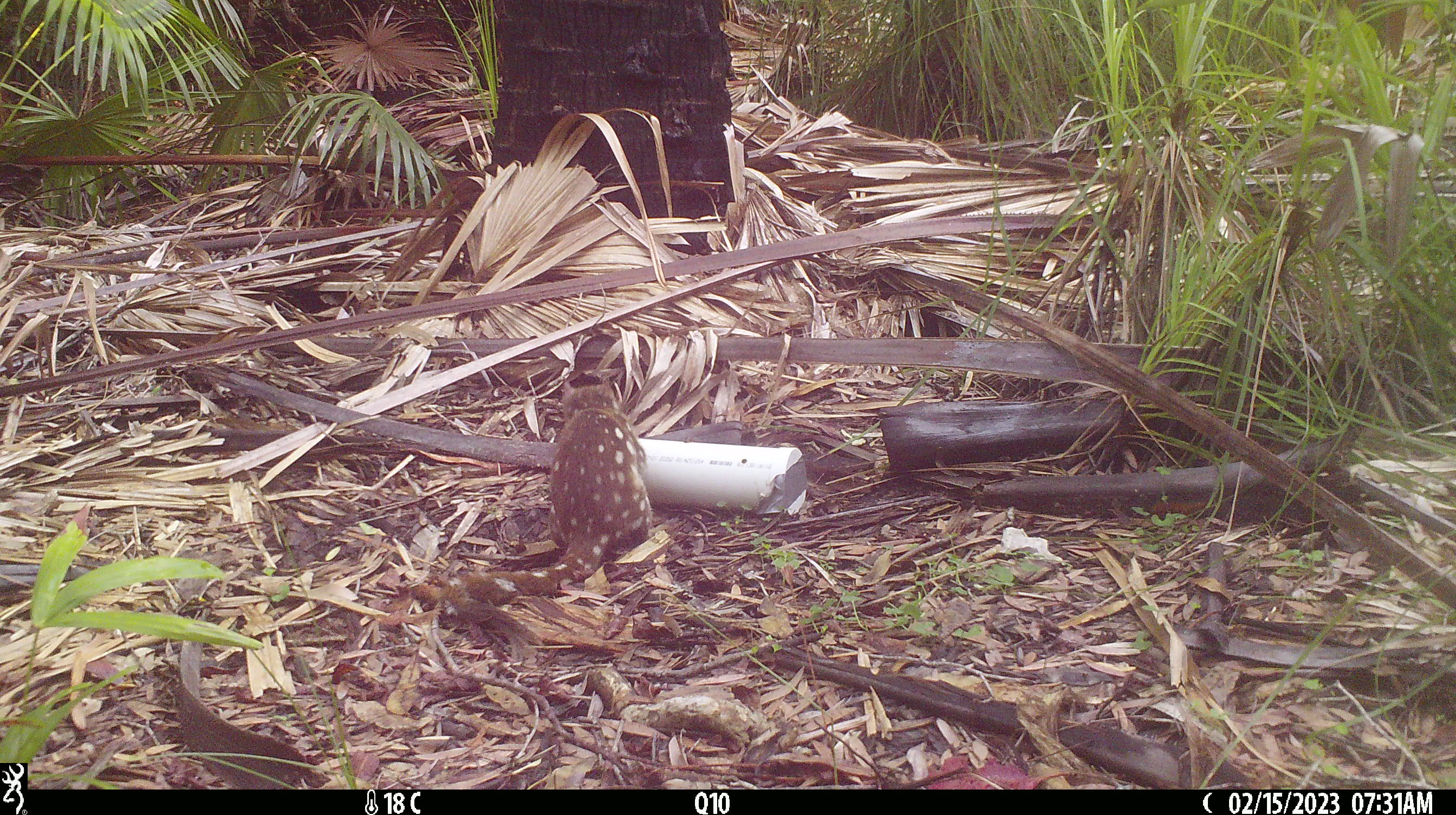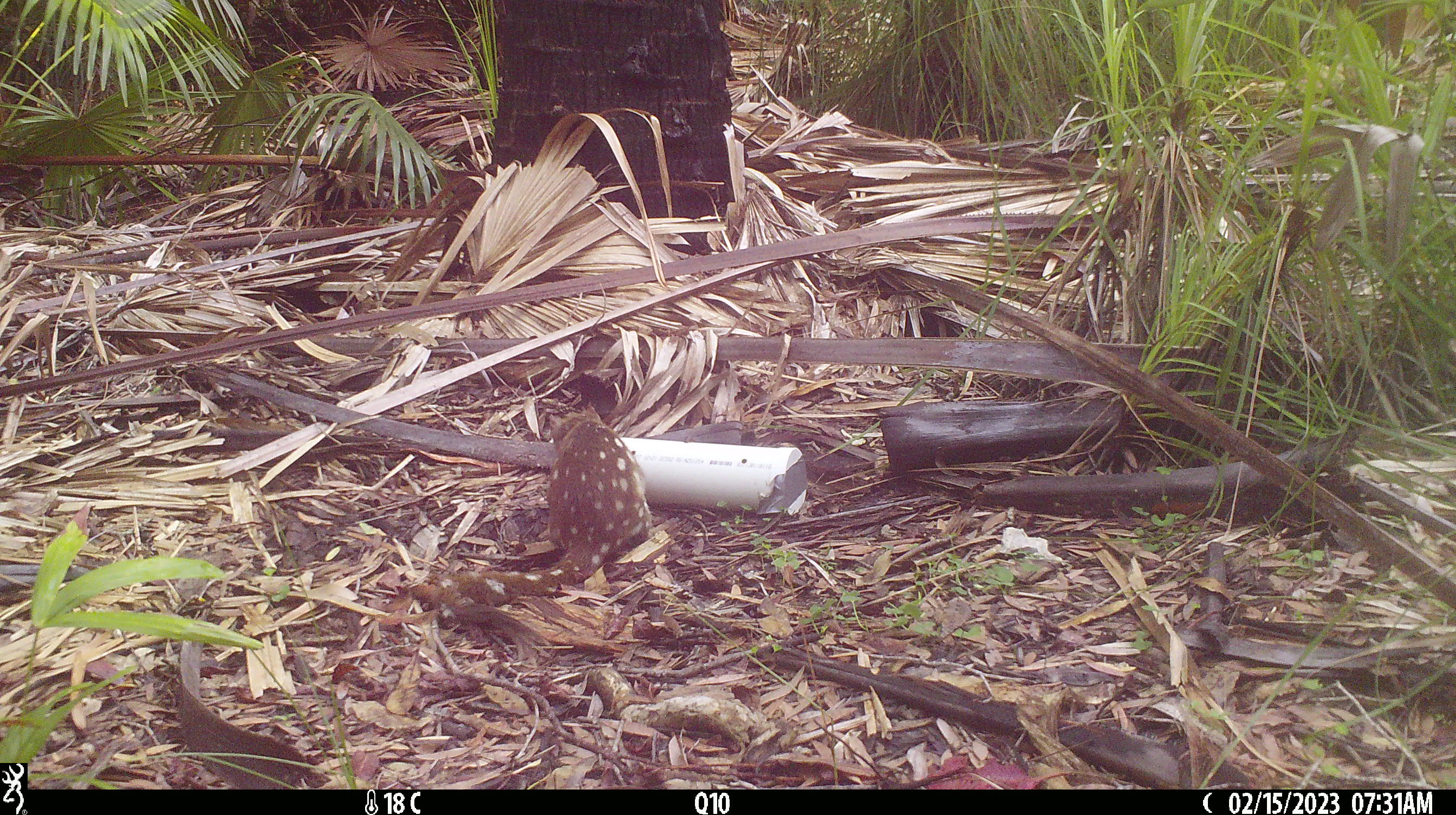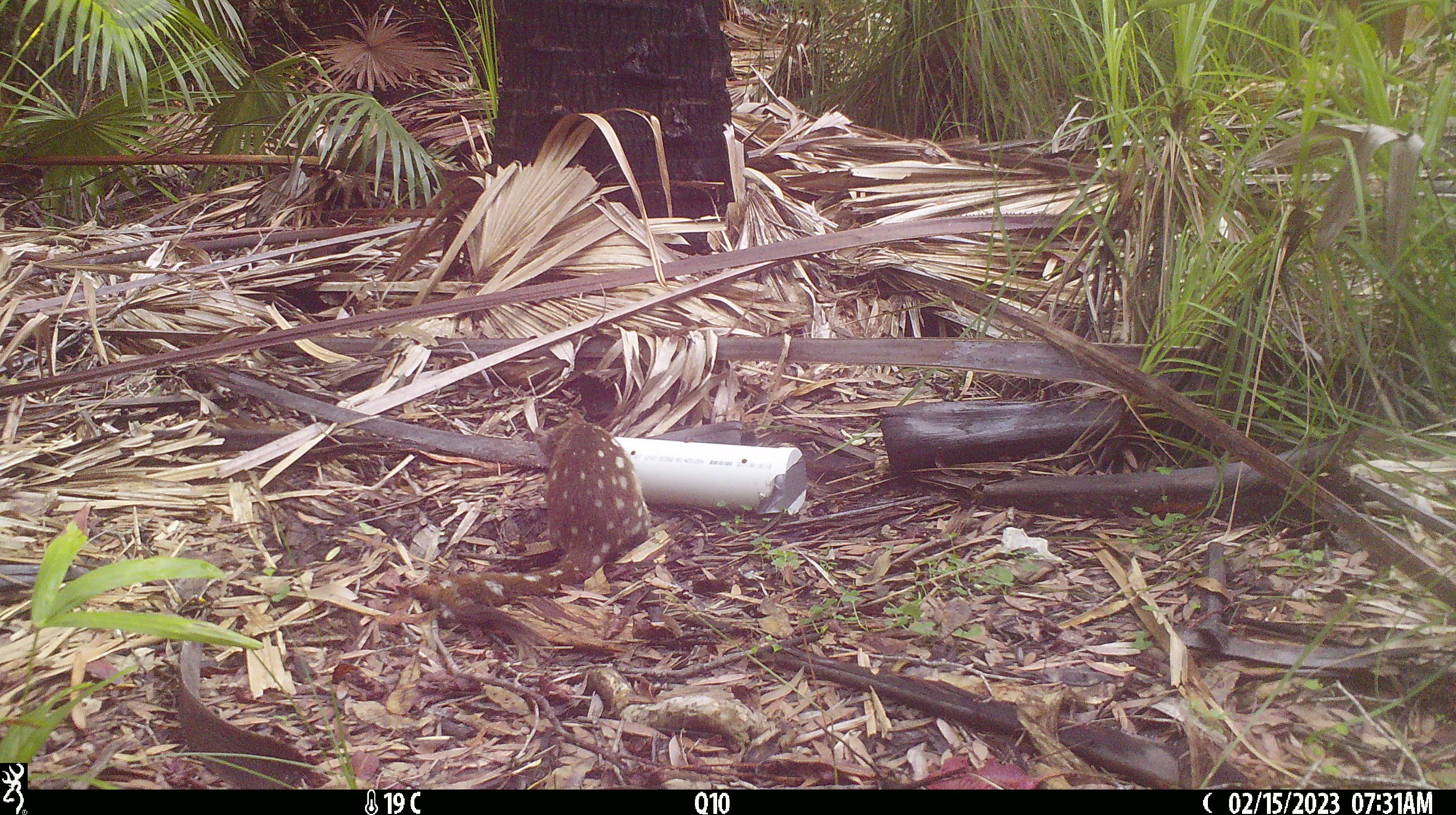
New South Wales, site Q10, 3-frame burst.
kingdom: Animalia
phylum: Chordata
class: Mammalia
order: Dasyuromorphia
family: Dasyuridae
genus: Dasyurus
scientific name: Dasyurus maculatus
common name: spotted-tailed quoll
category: quoll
Quoll (spotted-tailed quoll) (Dasyurus maculatus).